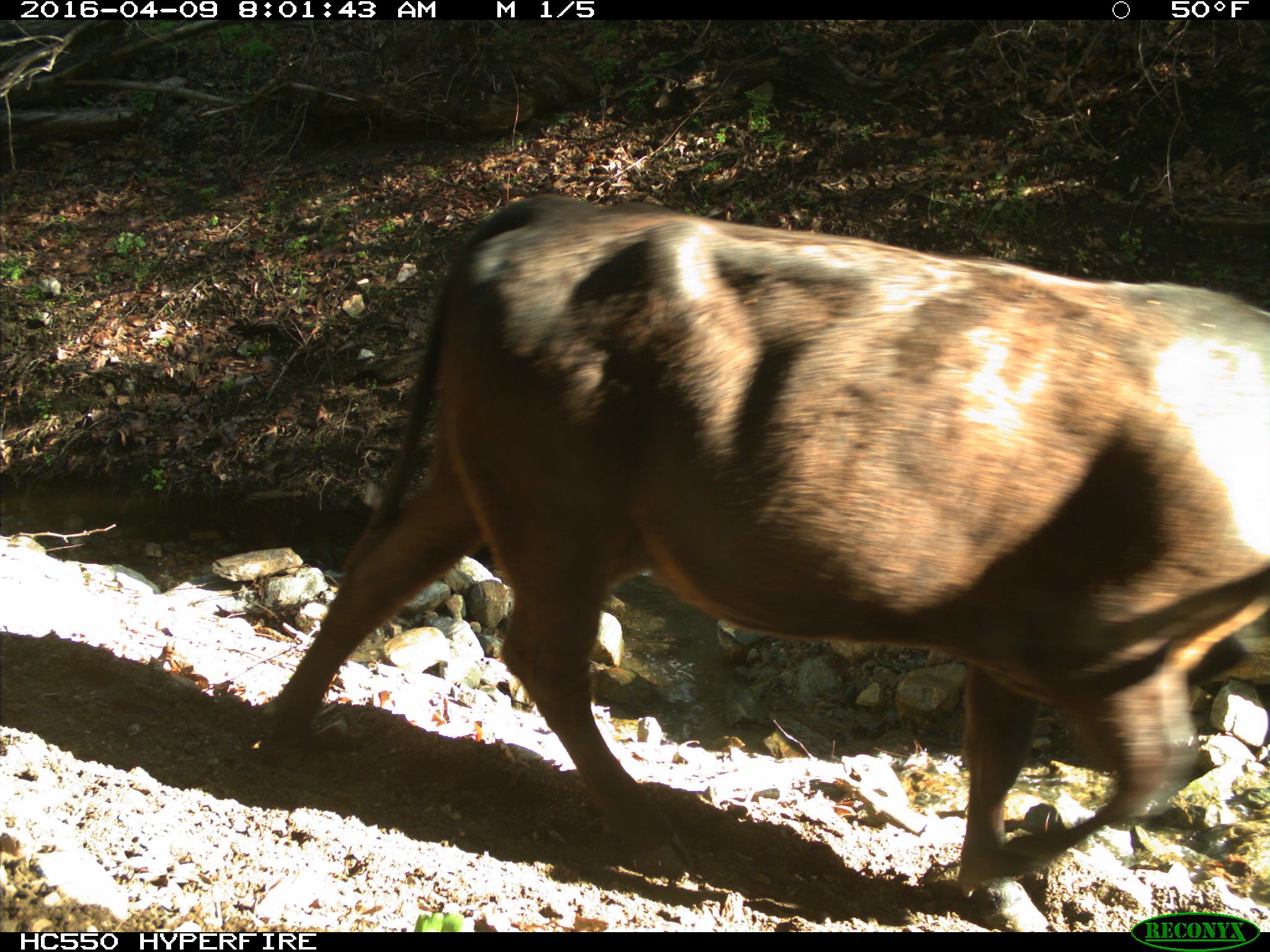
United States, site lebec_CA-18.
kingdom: Animalia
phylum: Chordata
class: Mammalia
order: Artiodactyla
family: Bovidae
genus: Bos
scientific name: Bos taurus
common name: domestic cow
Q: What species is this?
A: Bos taurus (domestic cow).